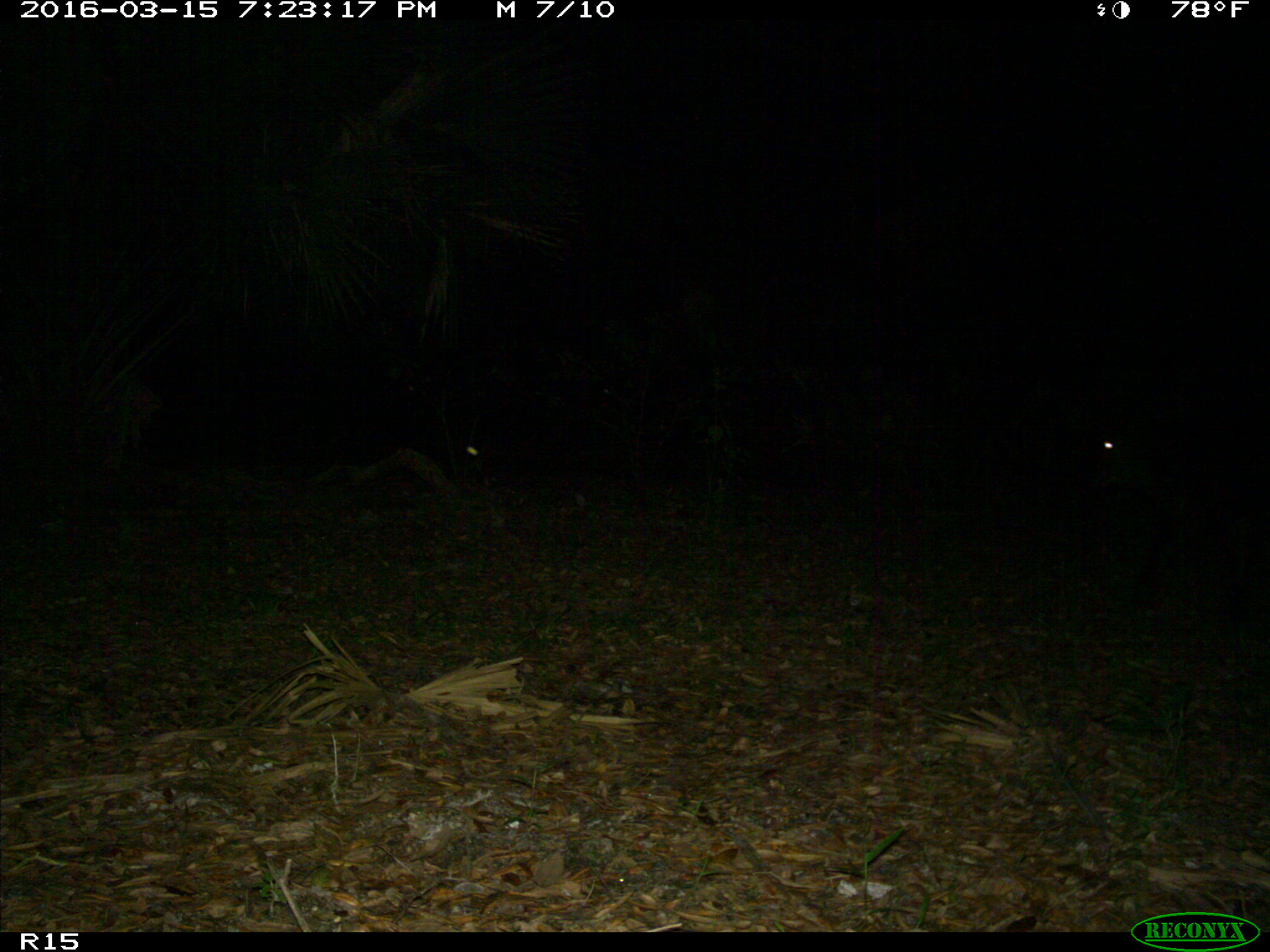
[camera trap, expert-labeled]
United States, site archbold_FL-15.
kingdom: Animalia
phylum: Chordata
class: Mammalia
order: Artiodactyla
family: Bovidae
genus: Bos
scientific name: Bos taurus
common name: domestic cow